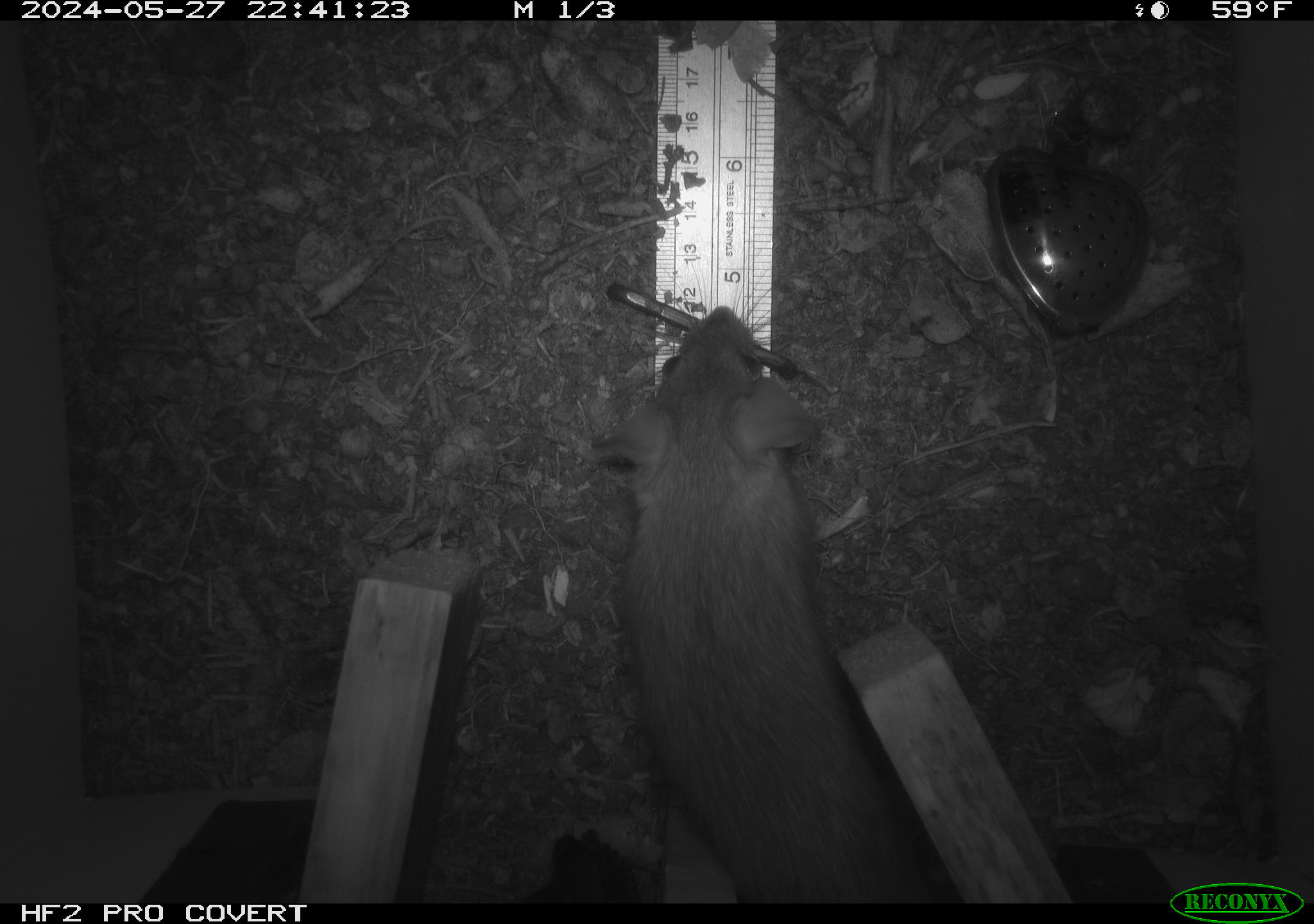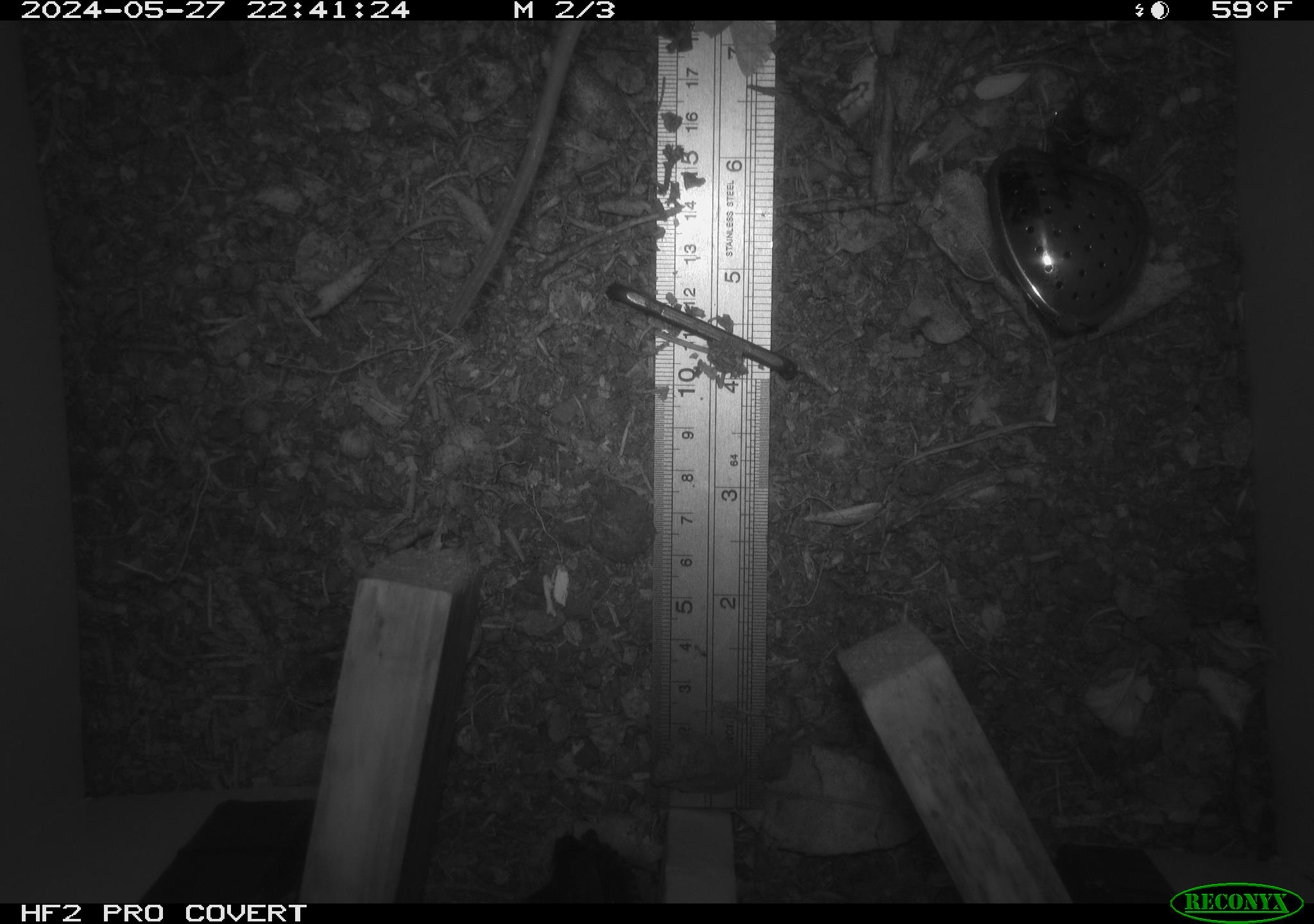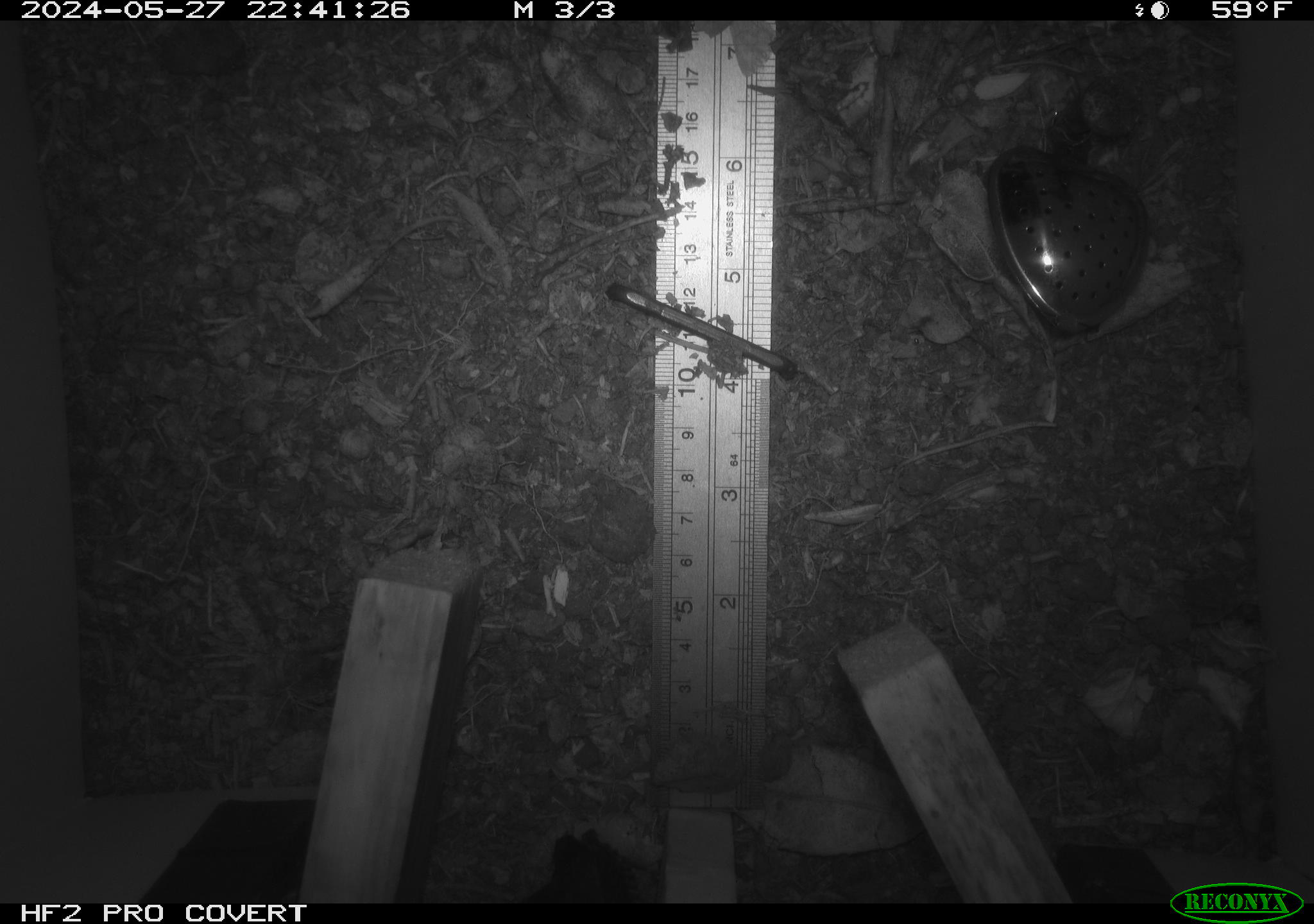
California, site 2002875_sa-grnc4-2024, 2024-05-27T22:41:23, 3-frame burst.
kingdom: Animalia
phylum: Chordata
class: Mammalia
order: Rodentia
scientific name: Rodentia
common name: rodent